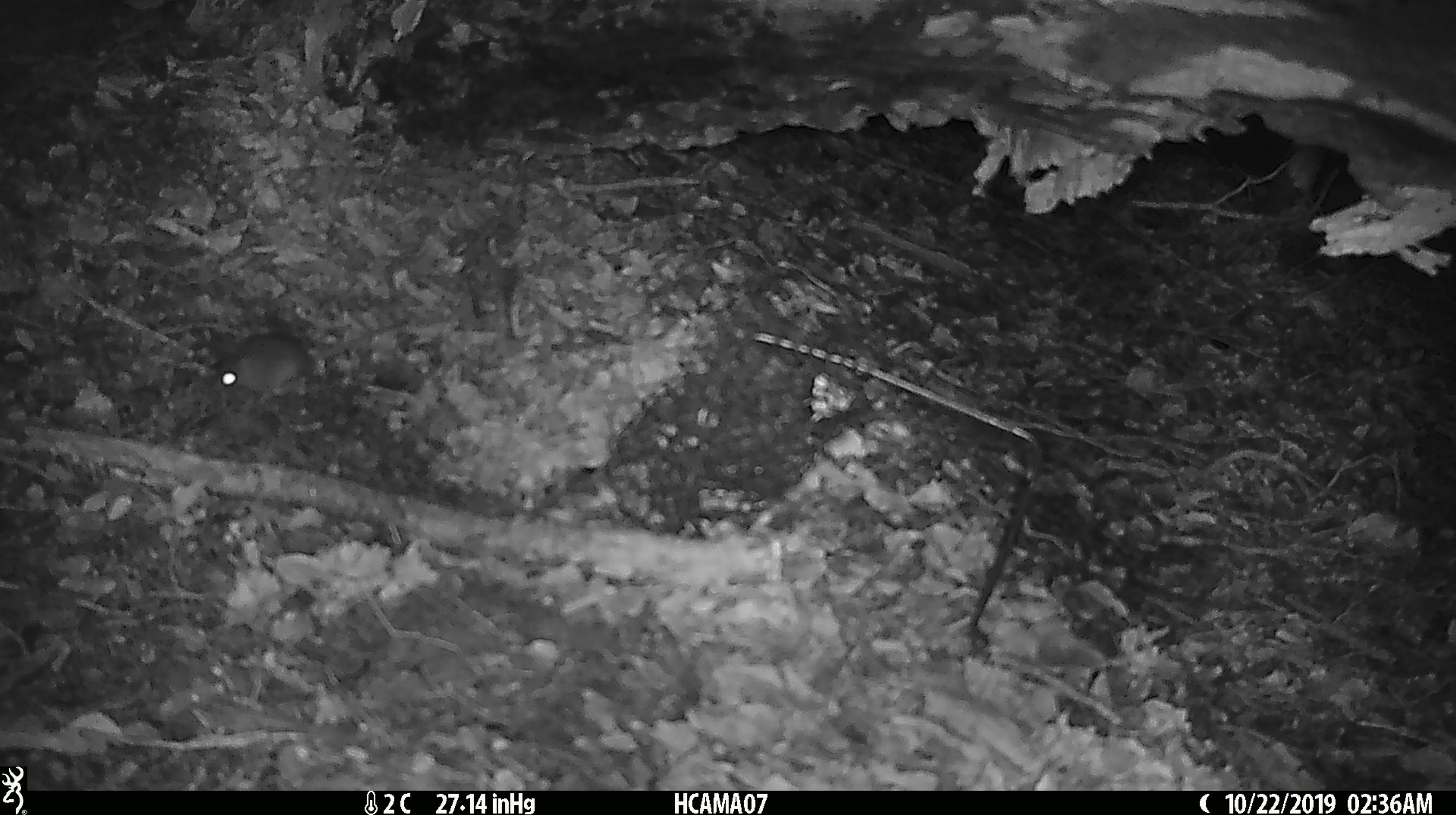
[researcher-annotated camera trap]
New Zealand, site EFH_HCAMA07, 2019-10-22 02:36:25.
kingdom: Animalia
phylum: Chordata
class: Mammalia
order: Rodentia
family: Muridae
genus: Mus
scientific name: Mus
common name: mouse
Mouse (Mus).